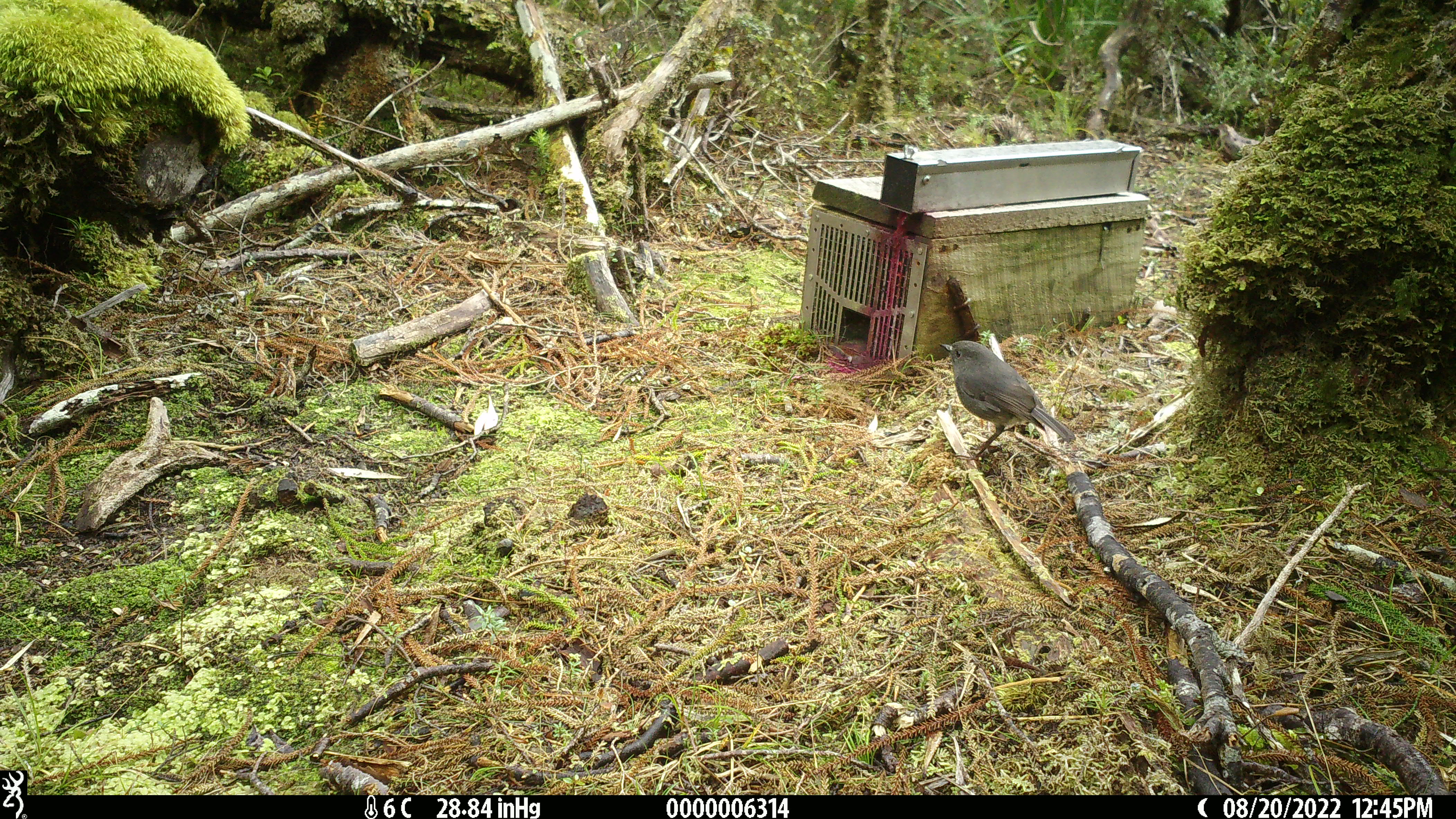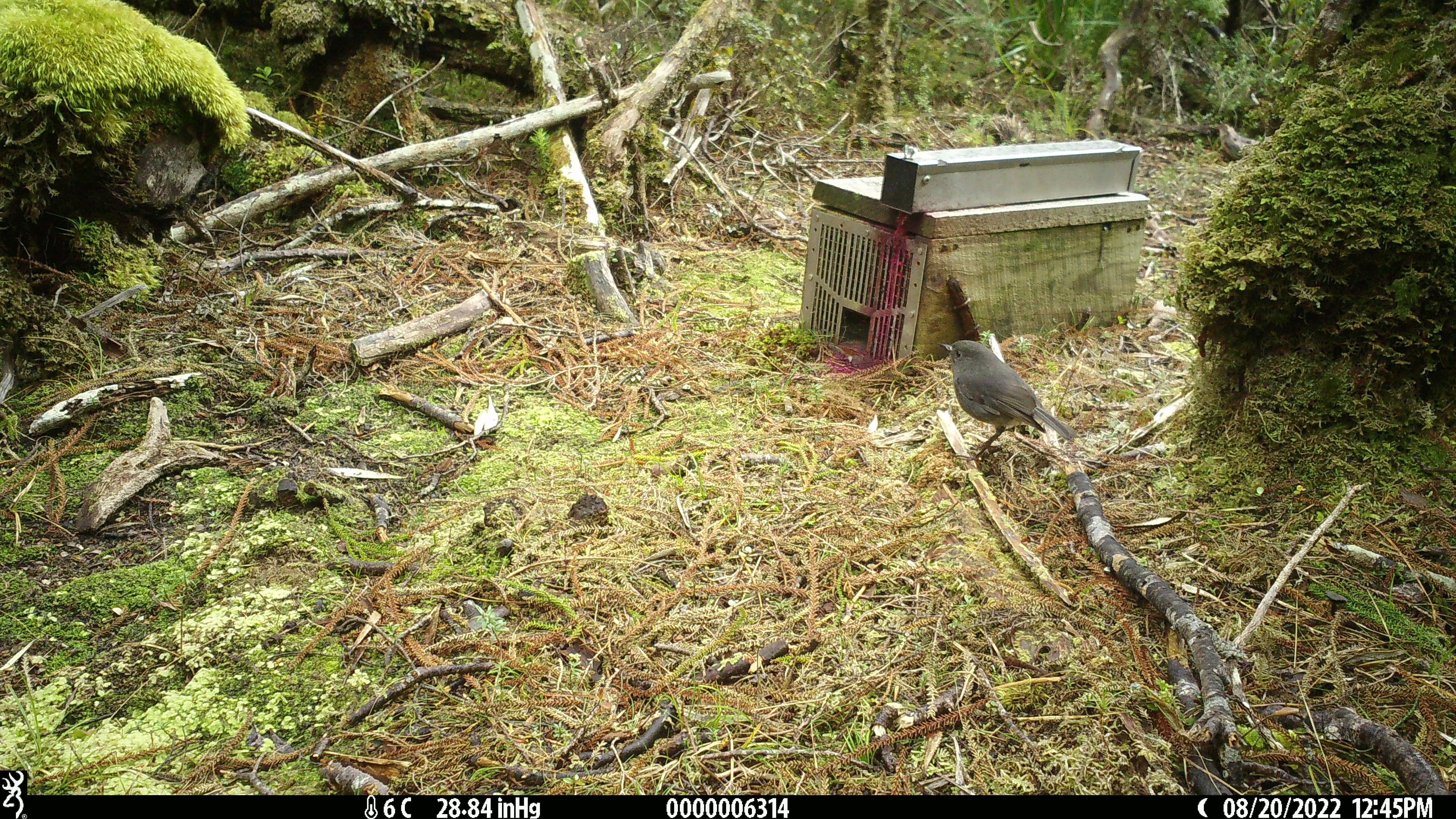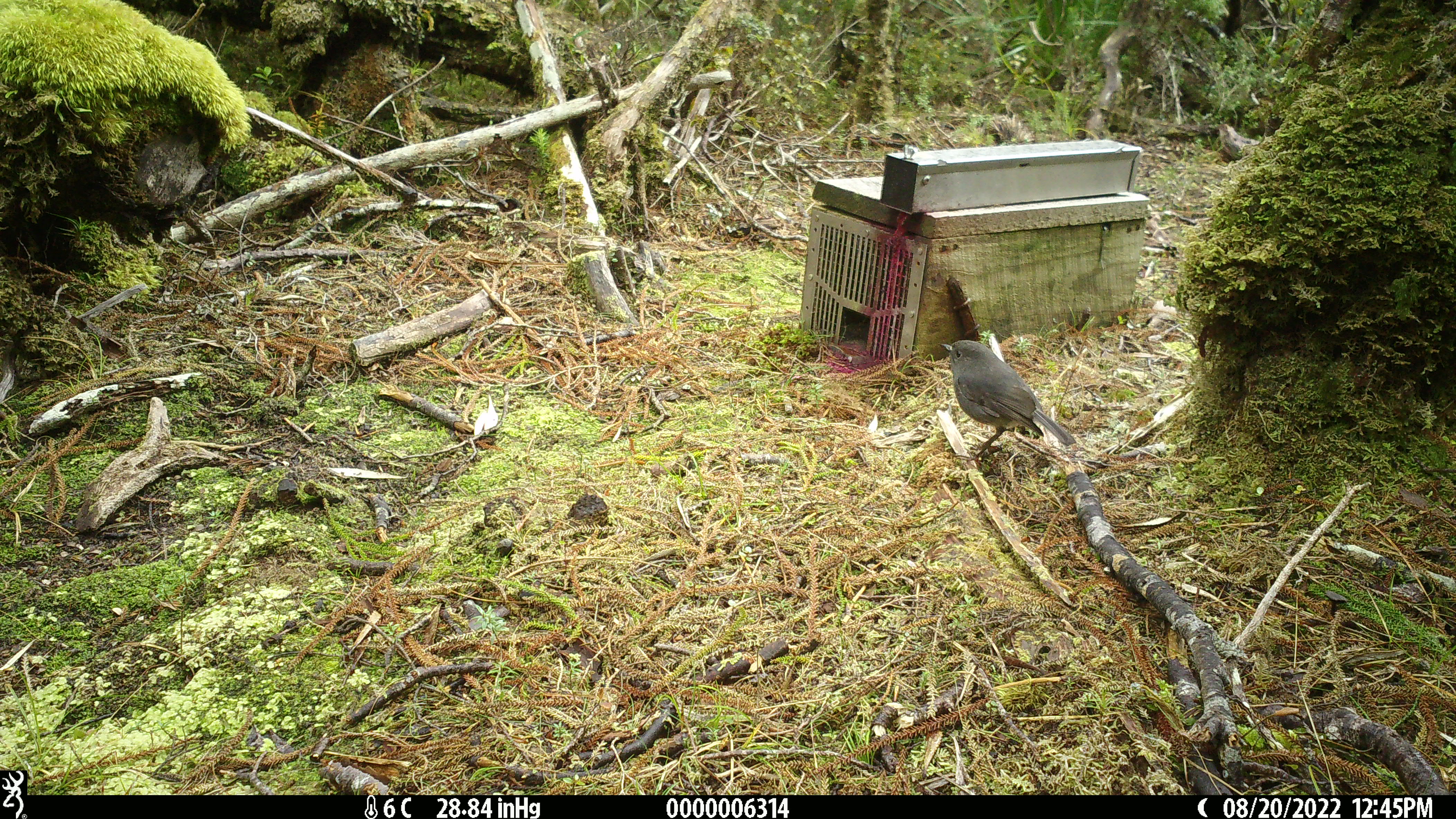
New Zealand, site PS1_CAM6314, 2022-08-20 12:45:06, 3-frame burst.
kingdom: Animalia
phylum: Chordata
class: Aves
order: Passeriformes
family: Petroicidae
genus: Petroica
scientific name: Petroica australis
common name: new zealand robin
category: robin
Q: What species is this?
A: Robin (new zealand robin) (Petroica australis).